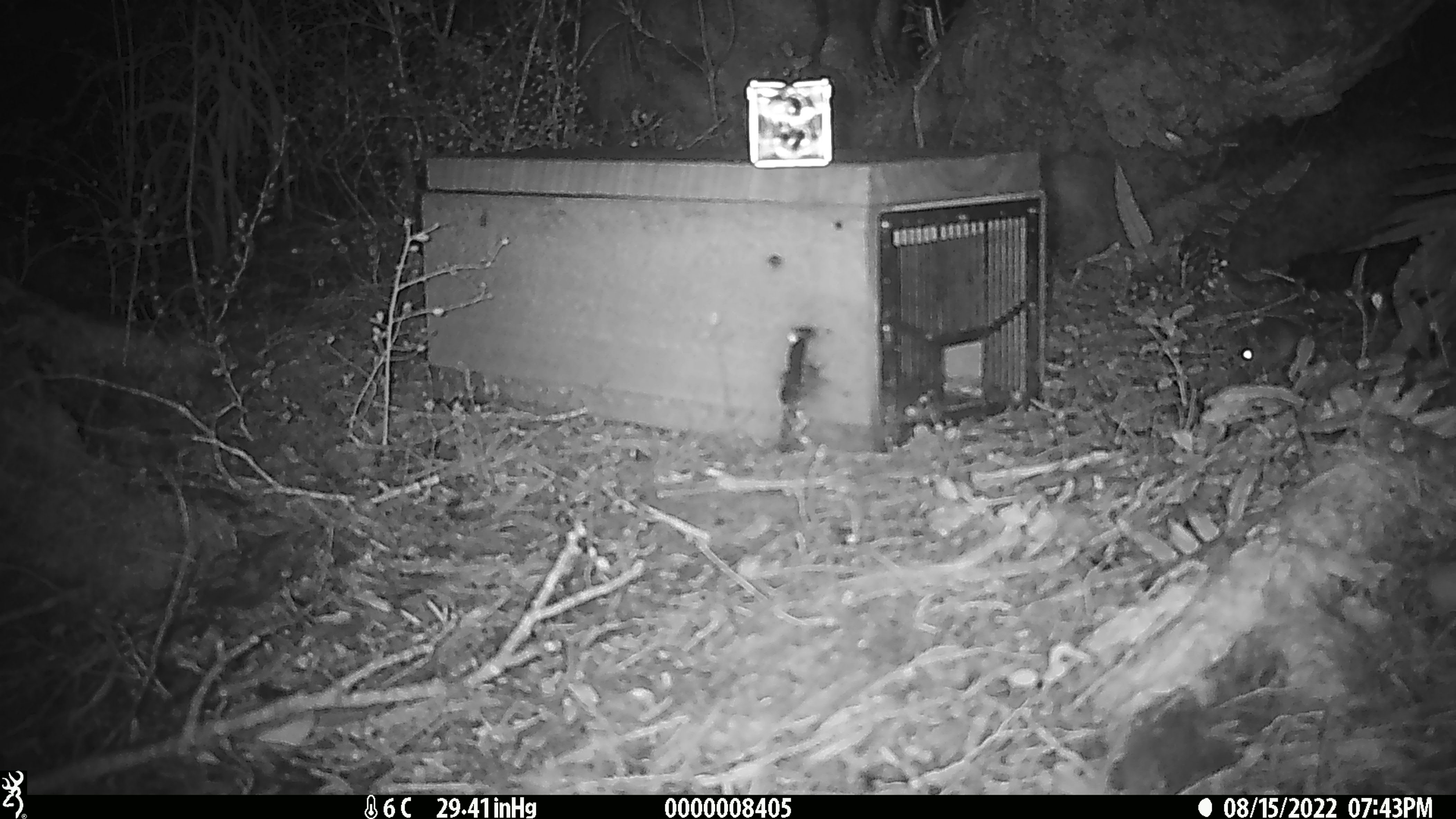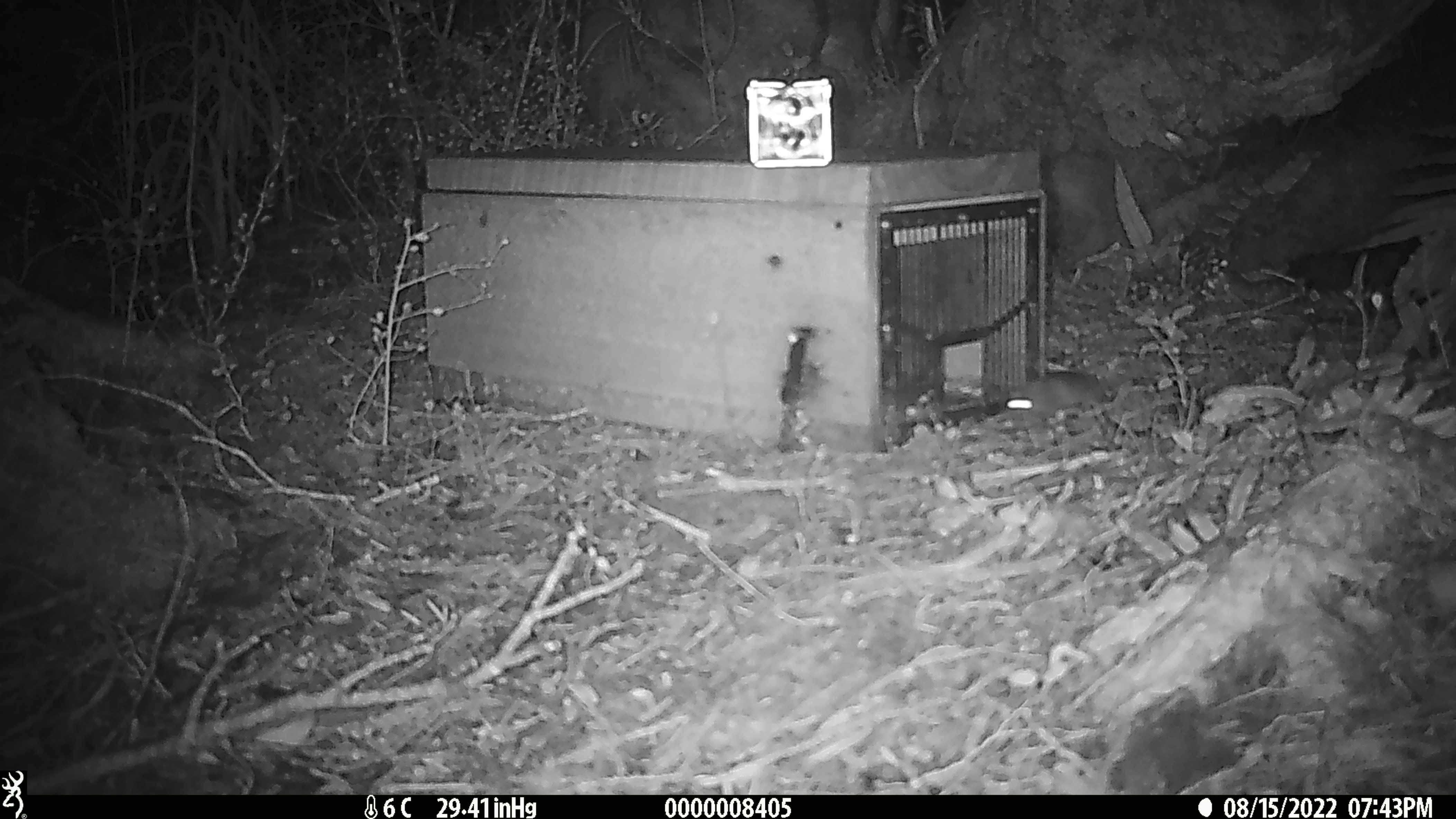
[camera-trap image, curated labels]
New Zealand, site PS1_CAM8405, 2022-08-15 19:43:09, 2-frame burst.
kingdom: Animalia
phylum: Chordata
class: Mammalia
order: Rodentia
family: Muridae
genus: Mus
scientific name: Mus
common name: mouse